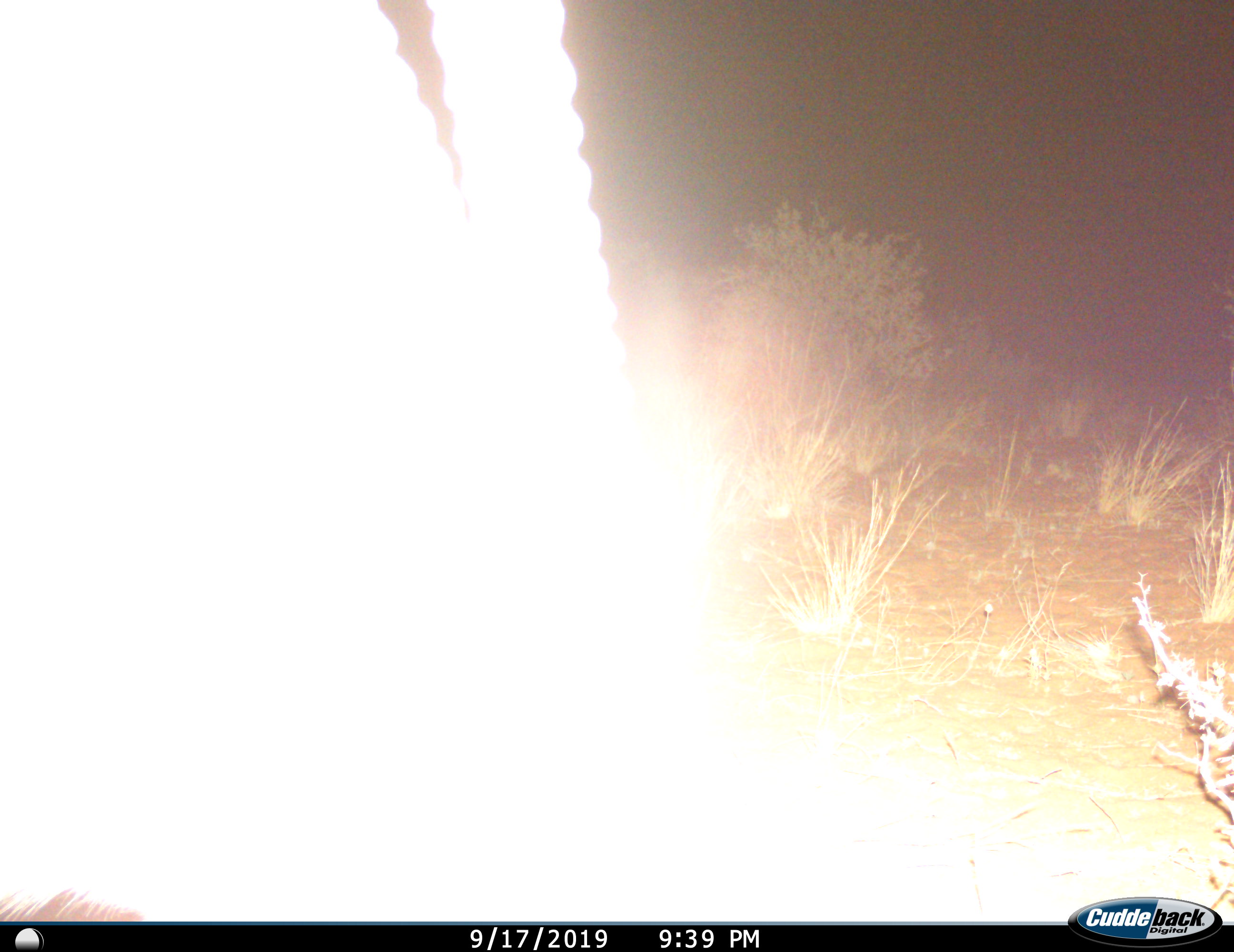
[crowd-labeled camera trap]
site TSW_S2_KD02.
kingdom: Animalia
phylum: Chordata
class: Mammalia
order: Artiodactyla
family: Bovidae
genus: Oryx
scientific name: Oryx gazella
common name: gemsbok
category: oryx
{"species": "oryx (gemsbok) (Oryx gazella)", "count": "1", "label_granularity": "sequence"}